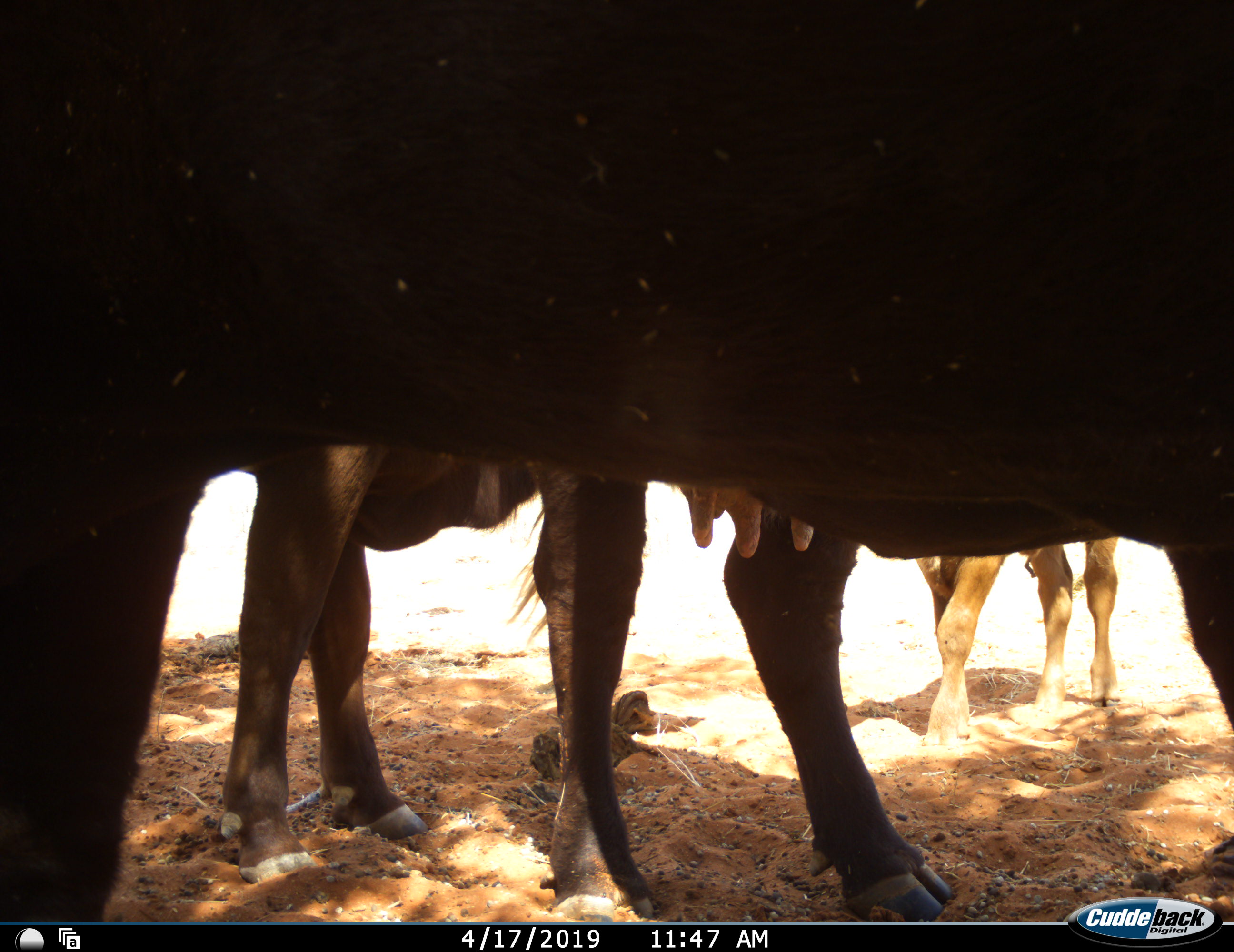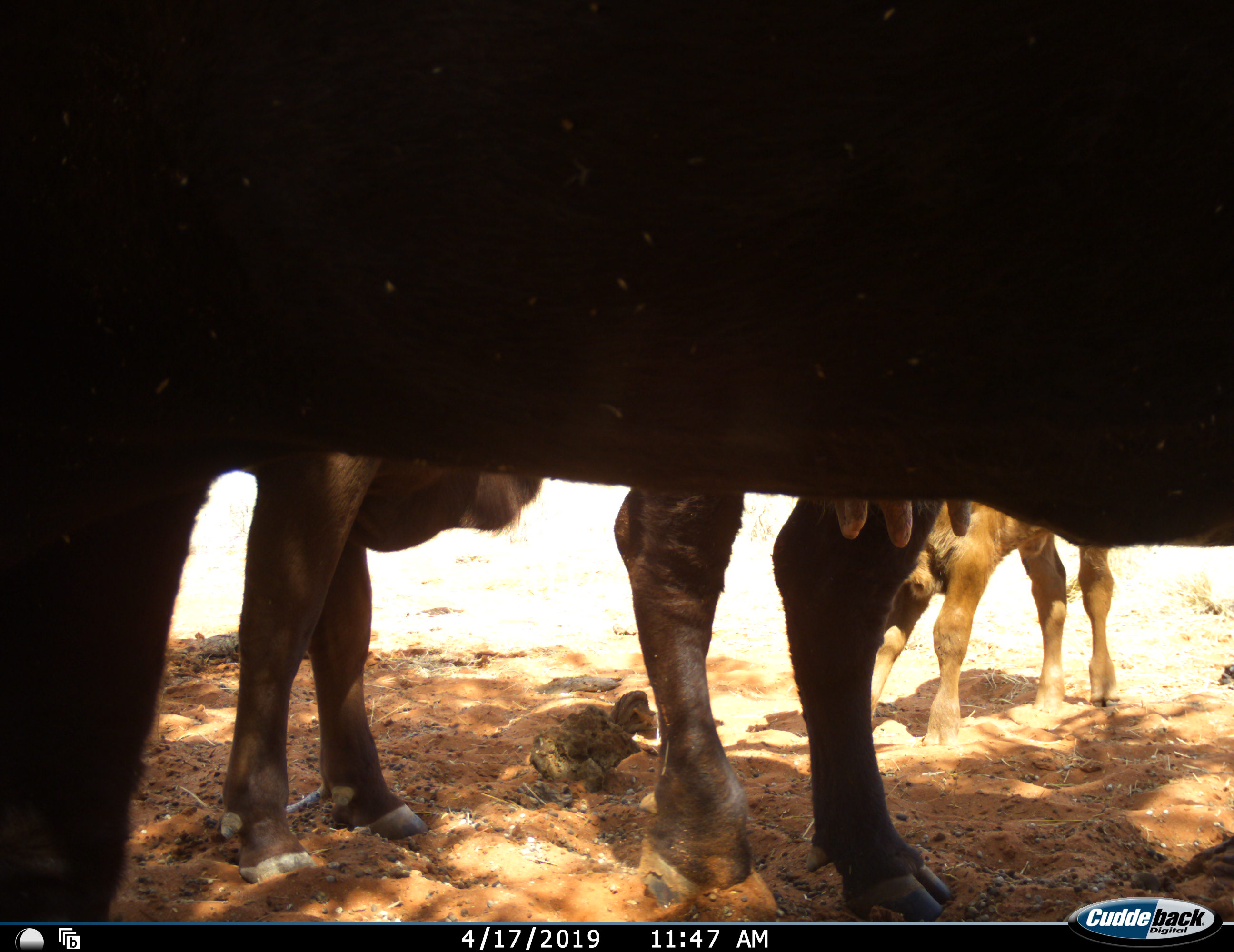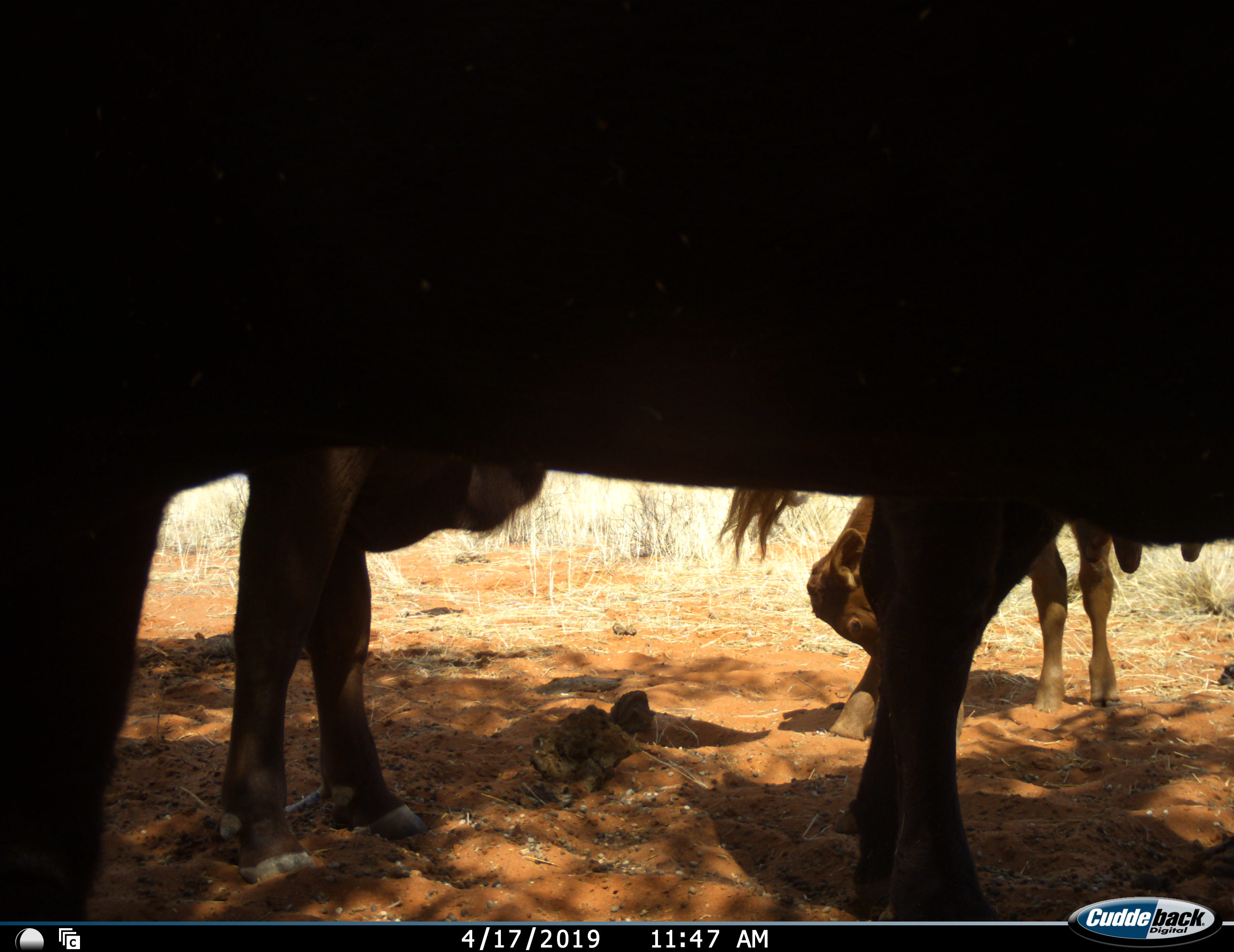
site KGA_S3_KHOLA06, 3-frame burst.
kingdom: Animalia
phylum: Chordata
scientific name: Vertebrata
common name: domestic animal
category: domesticanimal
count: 3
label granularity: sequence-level